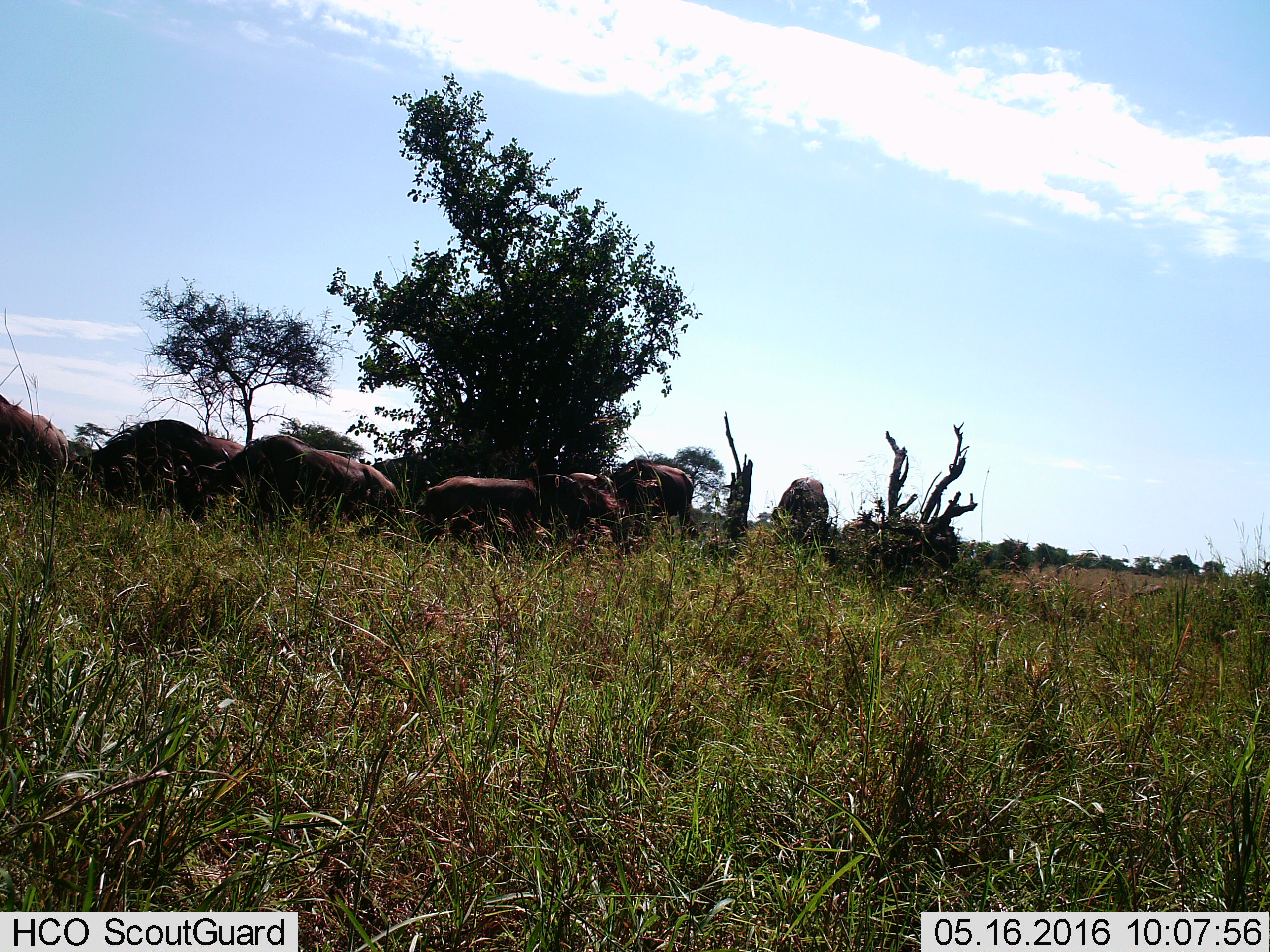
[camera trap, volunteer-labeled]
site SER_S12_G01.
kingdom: Animalia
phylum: Chordata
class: Mammalia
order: Artiodactyla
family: Bovidae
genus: Connochaetes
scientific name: Connochaetes taurinus taurinus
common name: blue wildebeest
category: wildebeestblue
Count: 10.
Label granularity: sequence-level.